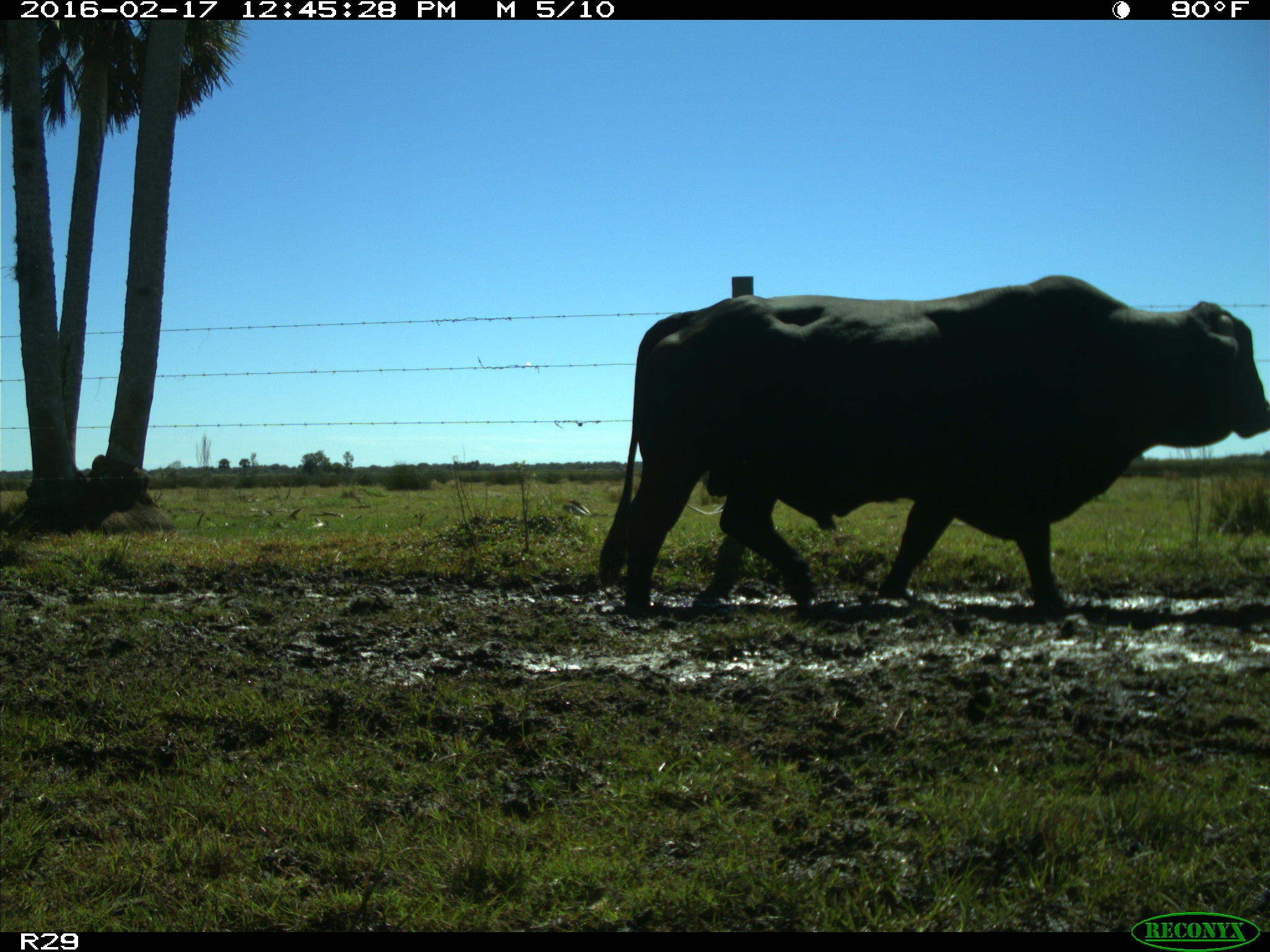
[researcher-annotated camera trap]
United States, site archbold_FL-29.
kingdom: Animalia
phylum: Chordata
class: Mammalia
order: Artiodactyla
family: Bovidae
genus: Bos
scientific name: Bos taurus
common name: domestic cow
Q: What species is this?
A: Bos taurus (domestic cow).